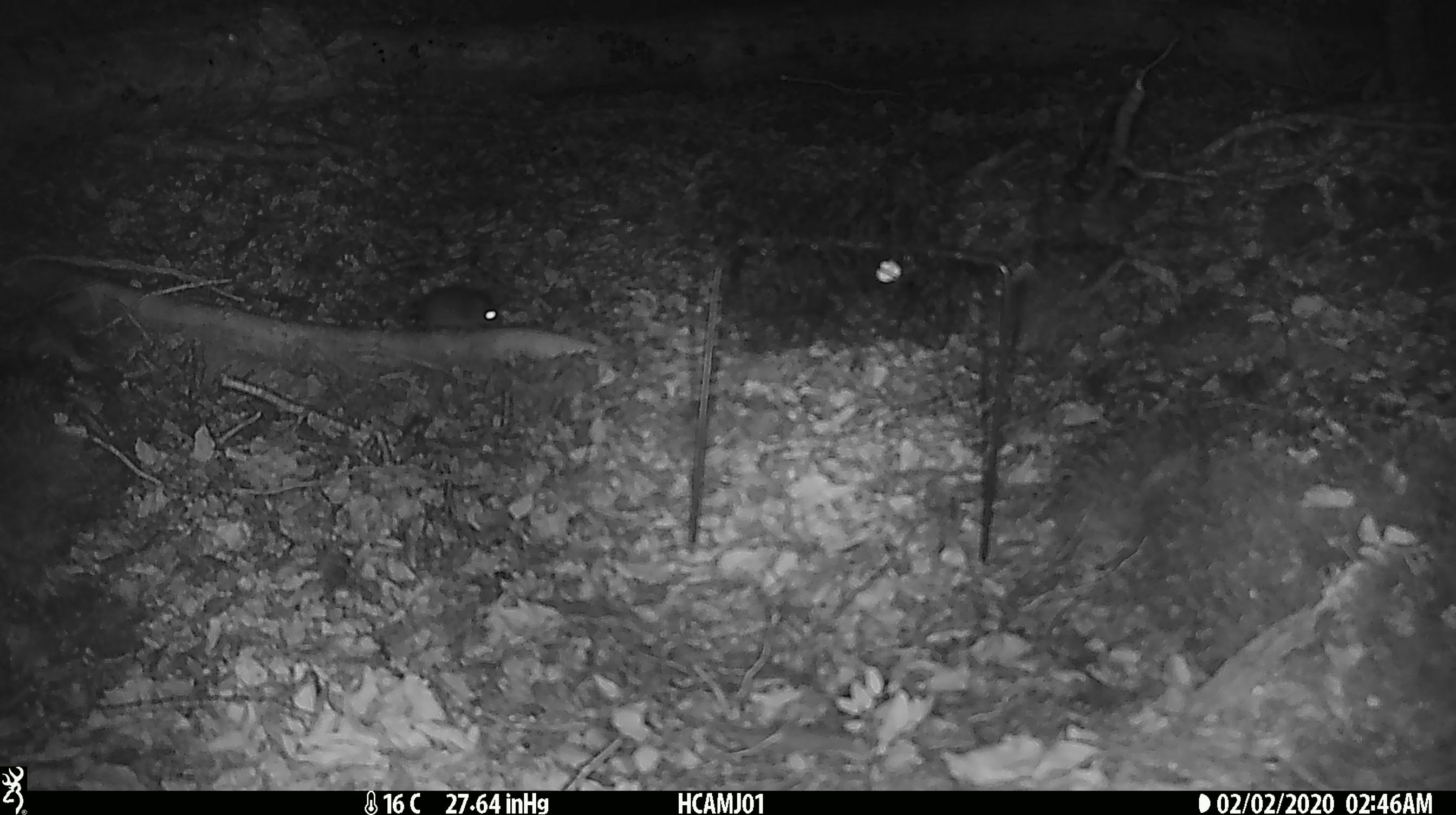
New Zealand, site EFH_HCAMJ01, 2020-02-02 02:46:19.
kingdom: Animalia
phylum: Chordata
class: Mammalia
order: Rodentia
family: Muridae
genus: Mus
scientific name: Mus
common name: mouse